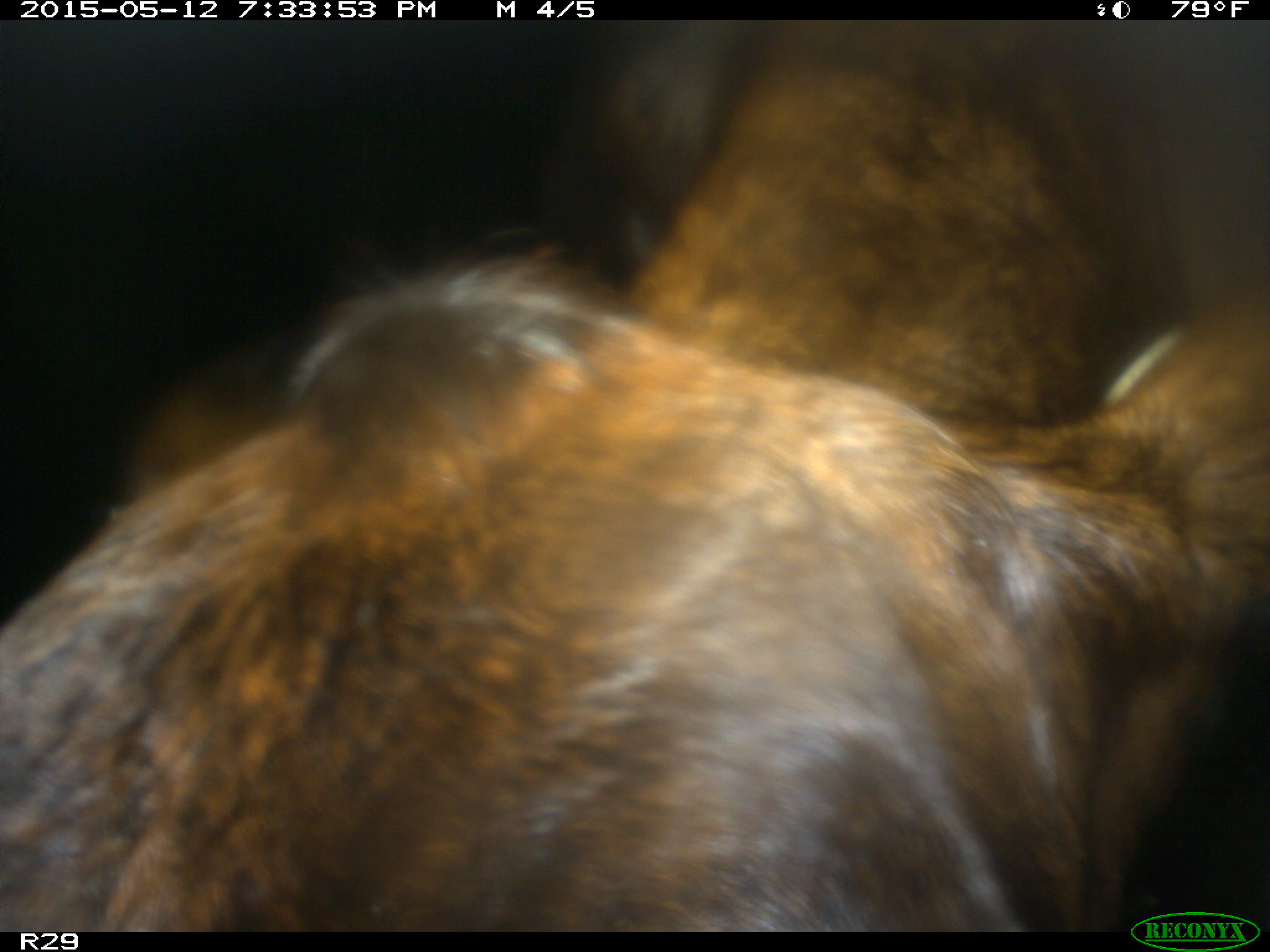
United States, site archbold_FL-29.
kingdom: Animalia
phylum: Chordata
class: Mammalia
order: Artiodactyla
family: Bovidae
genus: Bos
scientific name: Bos taurus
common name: domestic cow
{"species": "Bos taurus (domestic cow)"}